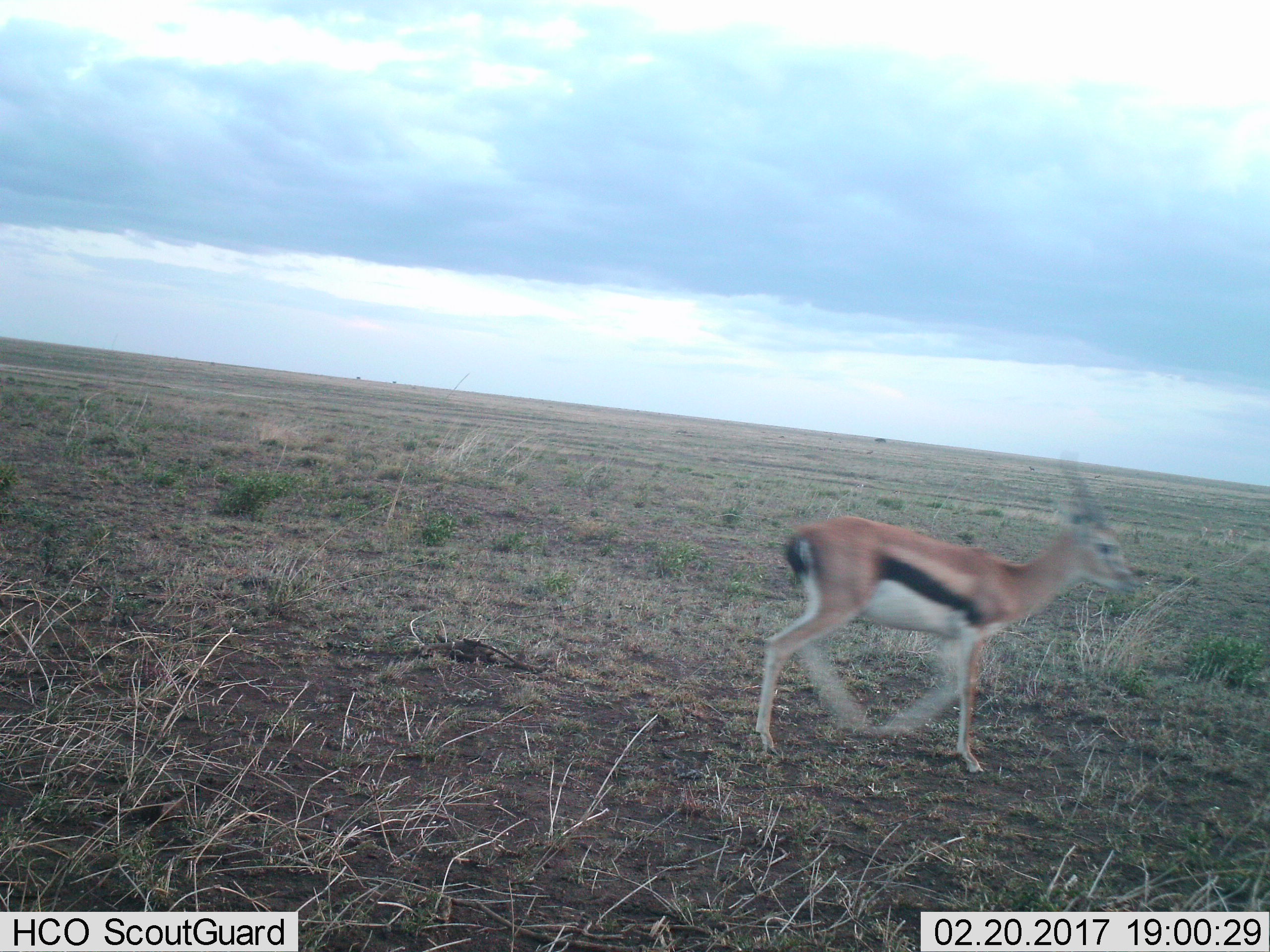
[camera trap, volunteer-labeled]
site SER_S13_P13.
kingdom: Animalia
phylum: Chordata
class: Mammalia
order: Artiodactyla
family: Bovidae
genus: Eudorcas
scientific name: Eudorcas thomsonii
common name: thomson's gazelle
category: gazellethomsons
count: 1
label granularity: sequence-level